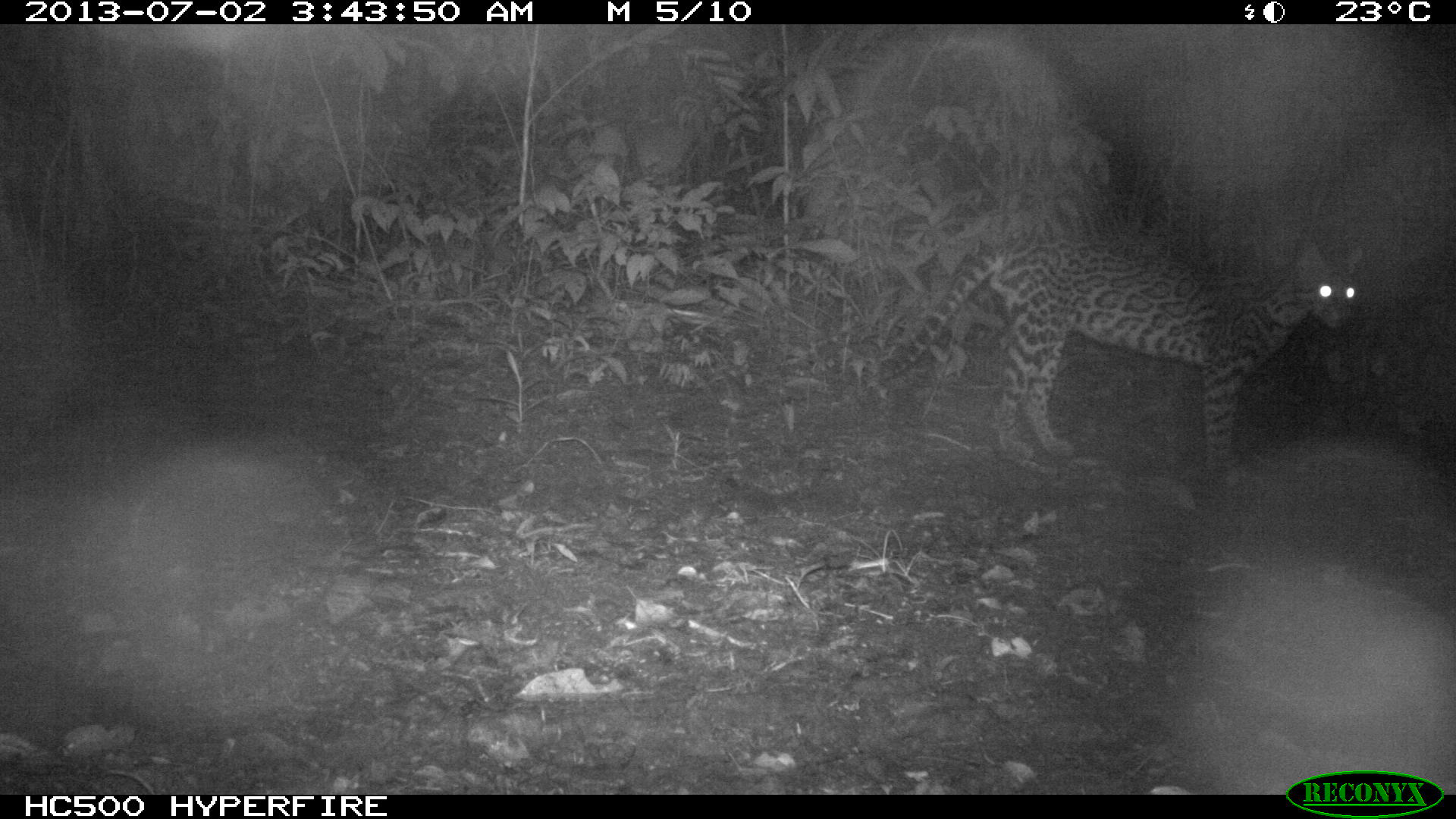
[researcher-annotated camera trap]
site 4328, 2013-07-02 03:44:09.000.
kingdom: Animalia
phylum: Chordata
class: Mammalia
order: Carnivora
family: Felidae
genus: Leopardus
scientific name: Leopardus pardalis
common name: ocelot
Leopardus pardalis (ocelot), count 1.